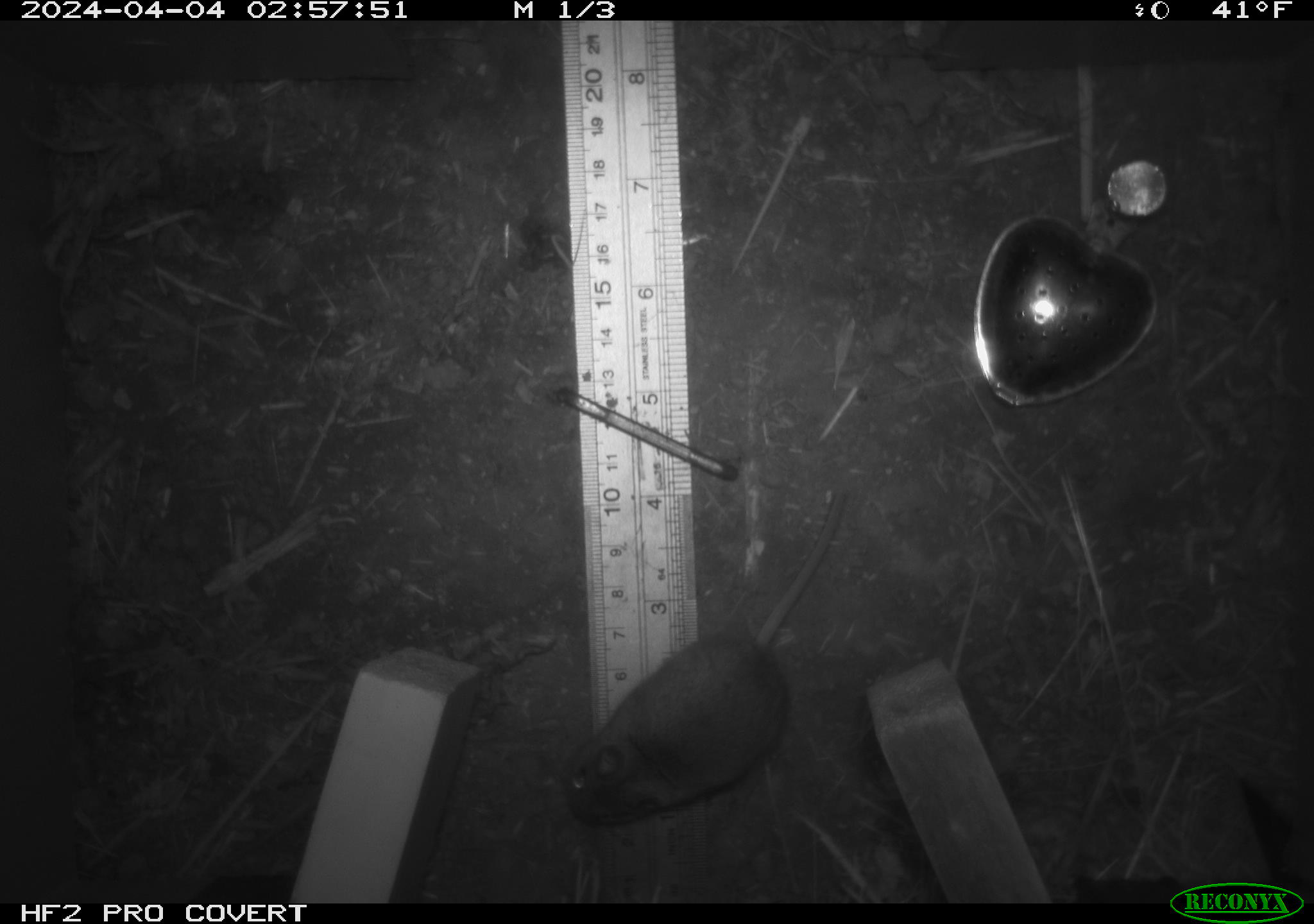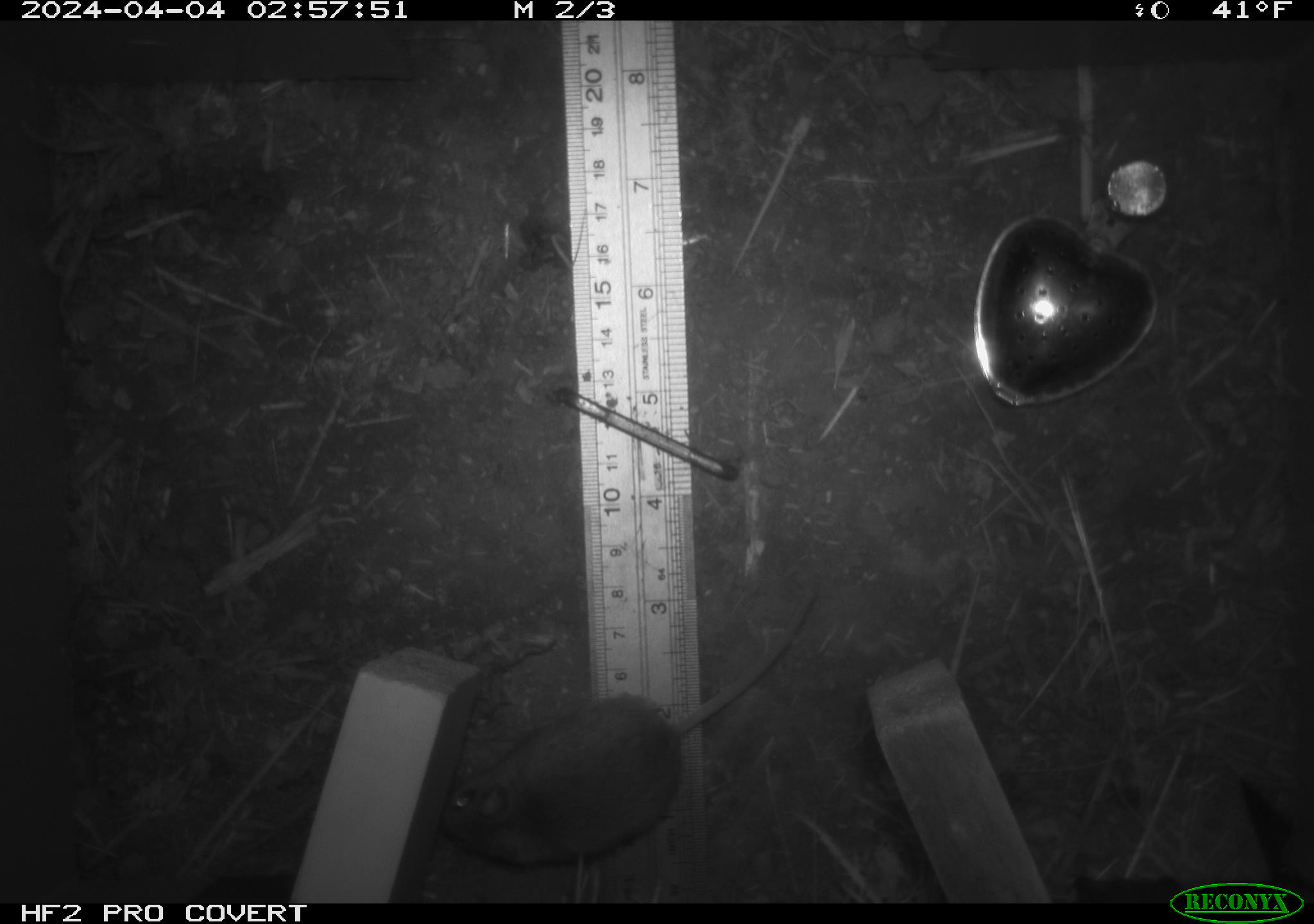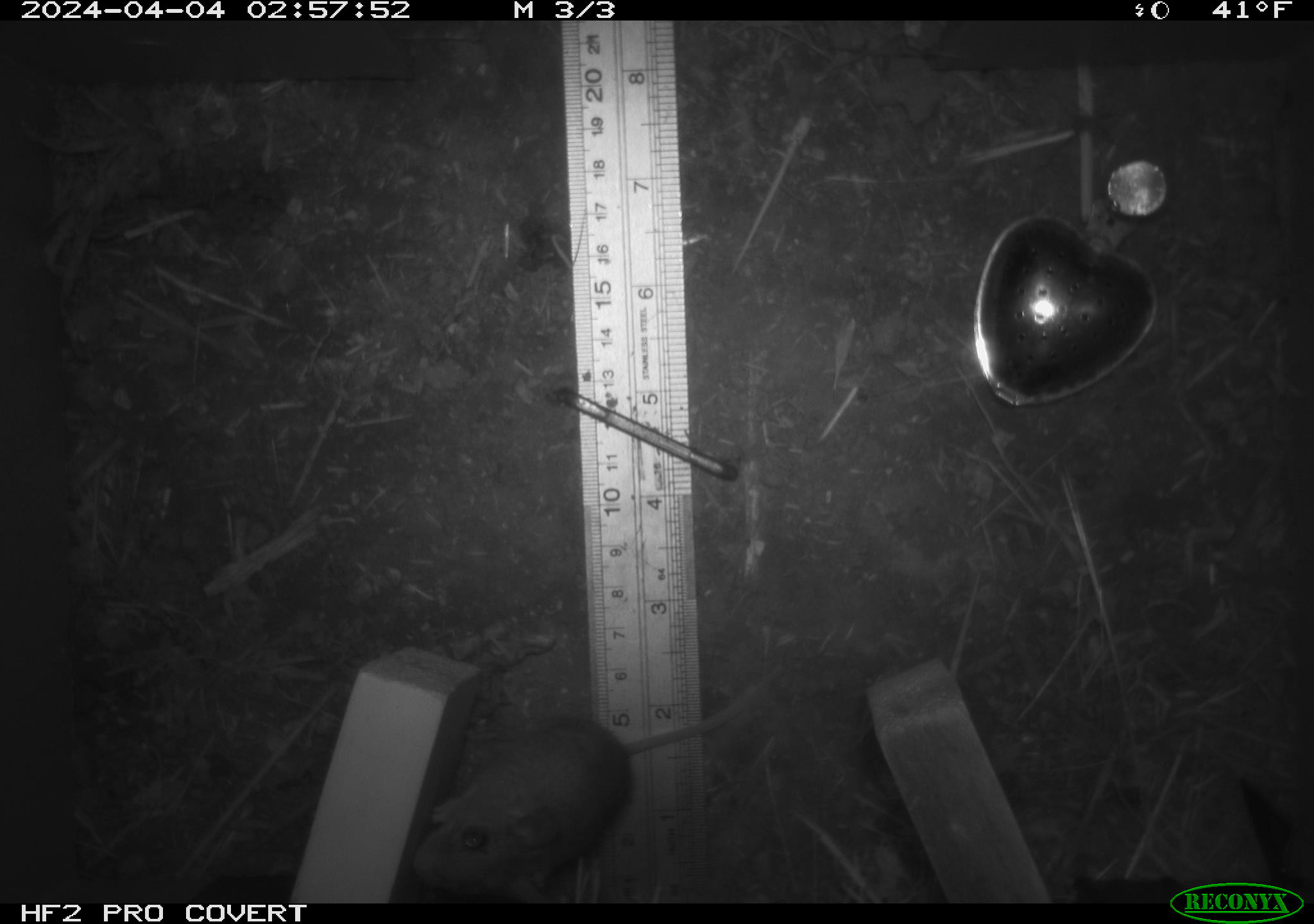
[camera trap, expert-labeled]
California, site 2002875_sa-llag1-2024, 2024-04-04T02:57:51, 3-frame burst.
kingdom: Animalia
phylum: Chordata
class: Mammalia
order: Rodentia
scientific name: Rodentia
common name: mouse species